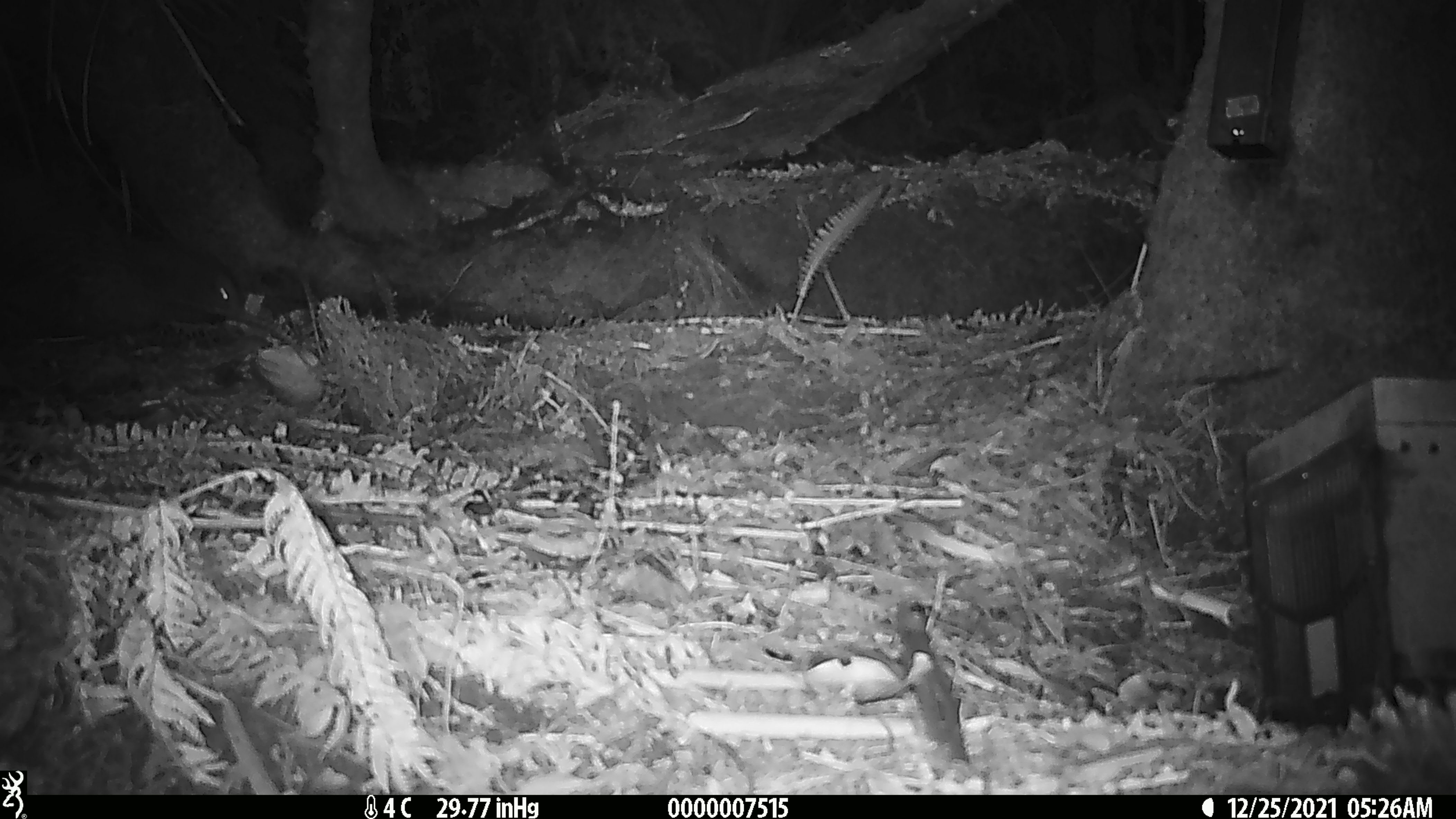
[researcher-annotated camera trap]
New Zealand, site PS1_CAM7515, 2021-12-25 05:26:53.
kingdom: Animalia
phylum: Chordata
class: Aves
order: Apterygiformes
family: Apterygidae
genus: Apteryx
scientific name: Apteryx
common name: kiwi